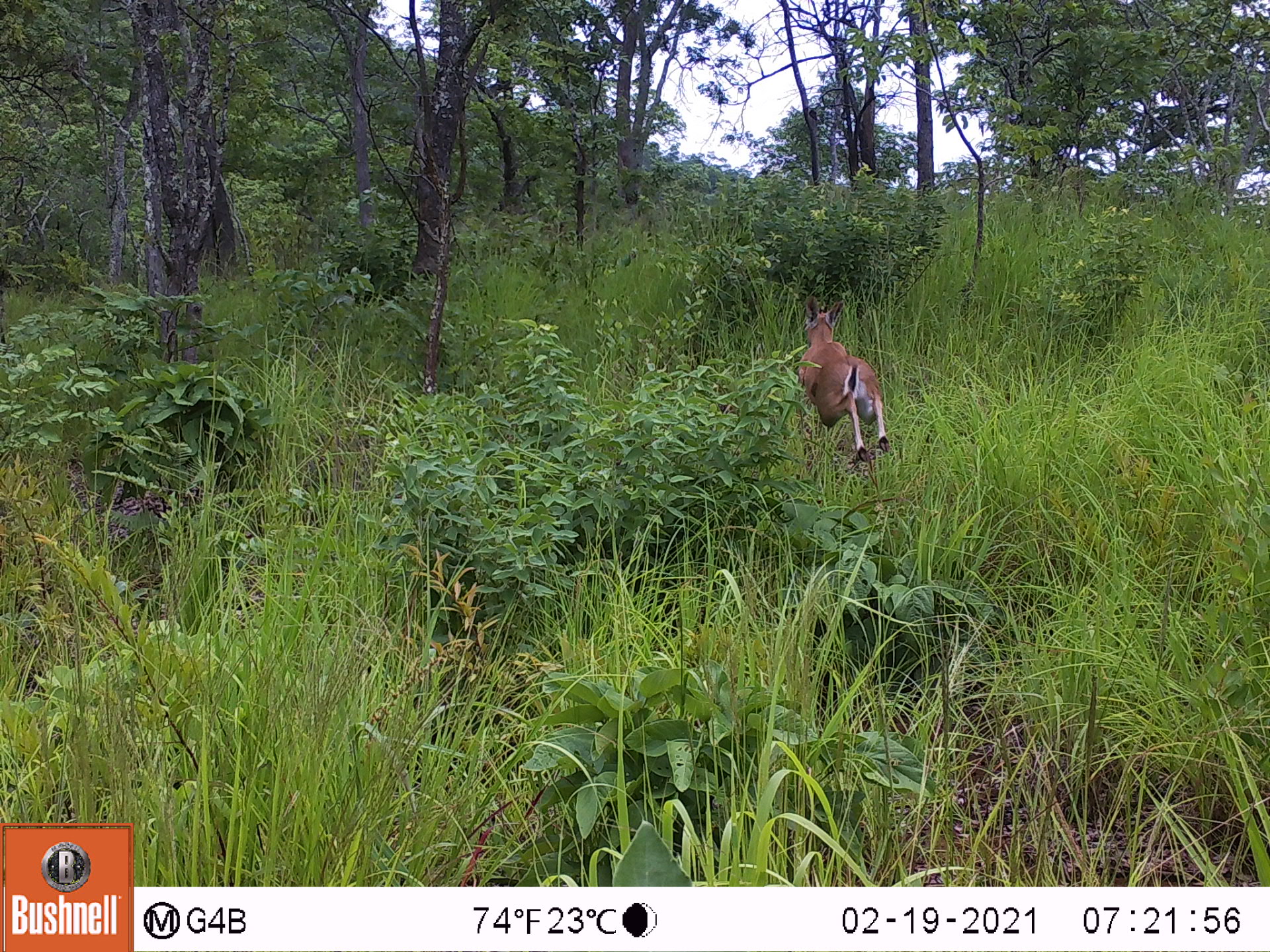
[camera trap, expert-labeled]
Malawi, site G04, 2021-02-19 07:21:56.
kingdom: Animalia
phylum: Chordata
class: Mammalia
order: Artiodactyla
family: Bovidae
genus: Sylvicapra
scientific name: Sylvicapra grimmia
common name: common duiker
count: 1